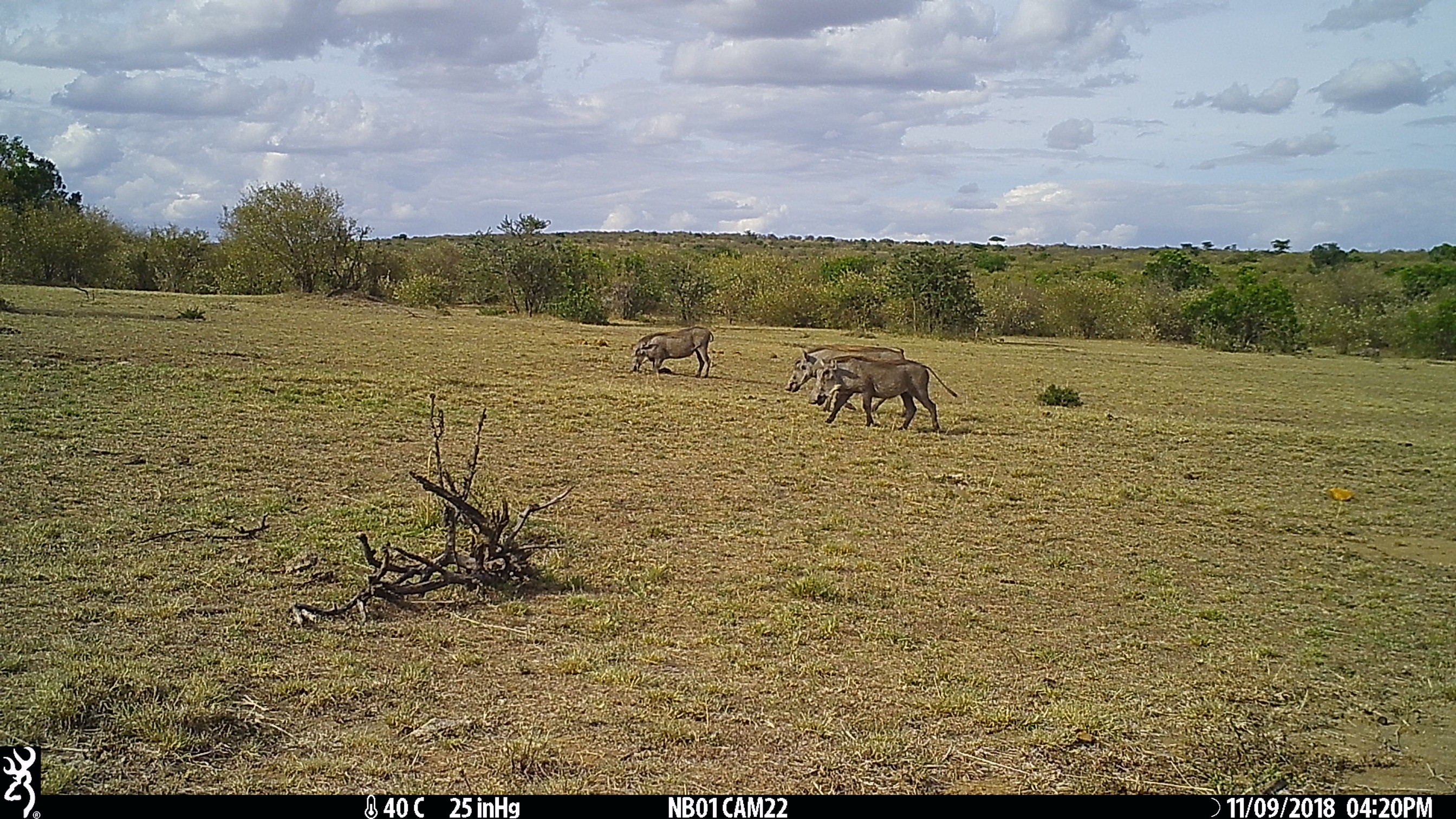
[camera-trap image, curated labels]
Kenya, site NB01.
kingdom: Animalia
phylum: Chordata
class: Mammalia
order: Artiodactyla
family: Suidae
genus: Phacochoerus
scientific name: Phacochoerus africanus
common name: common warthog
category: warthog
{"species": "warthog (common warthog) (Phacochoerus africanus)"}